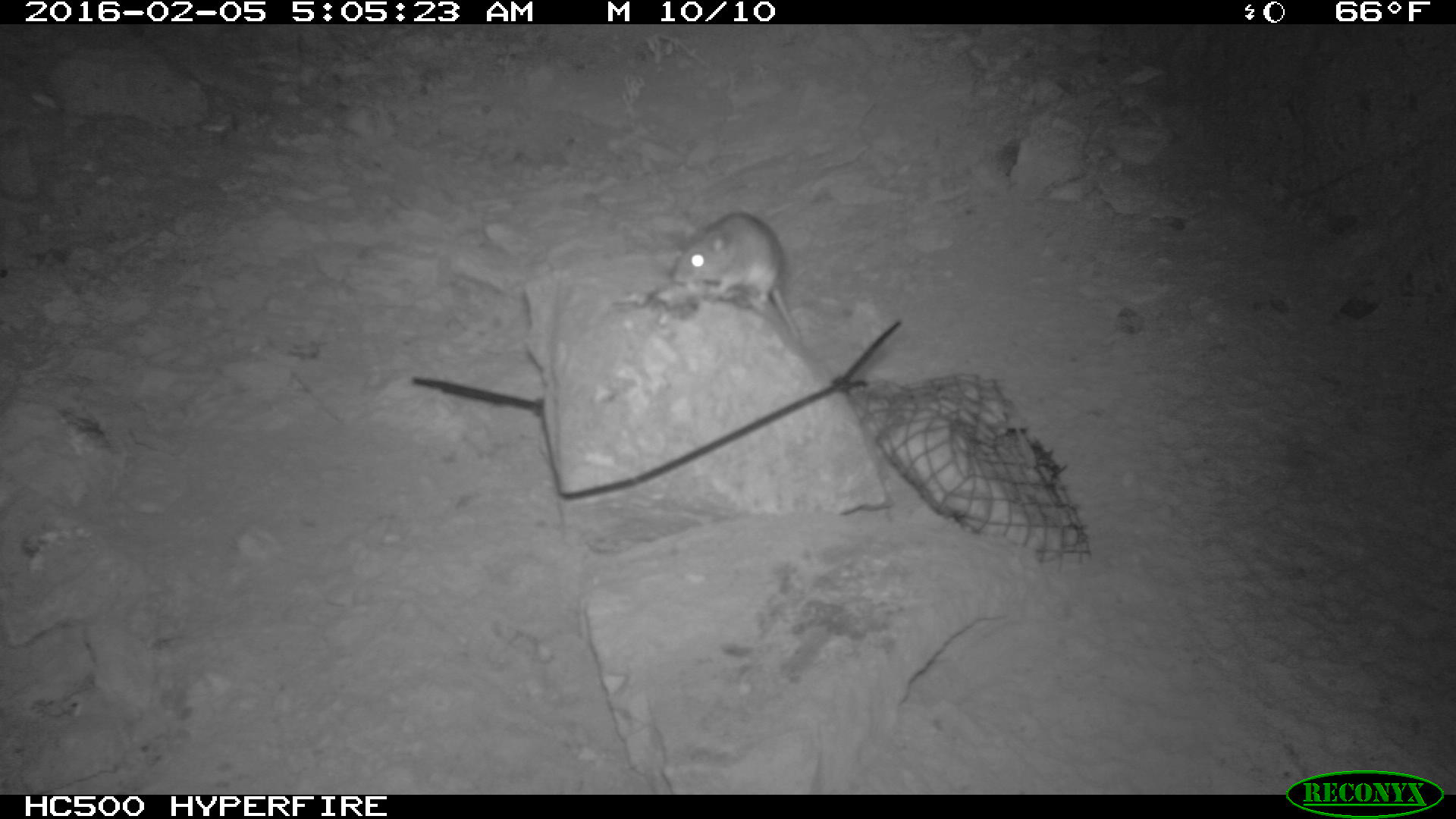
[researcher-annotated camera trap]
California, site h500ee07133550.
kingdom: Animalia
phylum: Chordata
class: Mammalia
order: Rodentia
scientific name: Rodentia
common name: rodent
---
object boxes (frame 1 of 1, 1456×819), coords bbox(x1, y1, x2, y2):
rodent: bbox(672, 210, 802, 342)